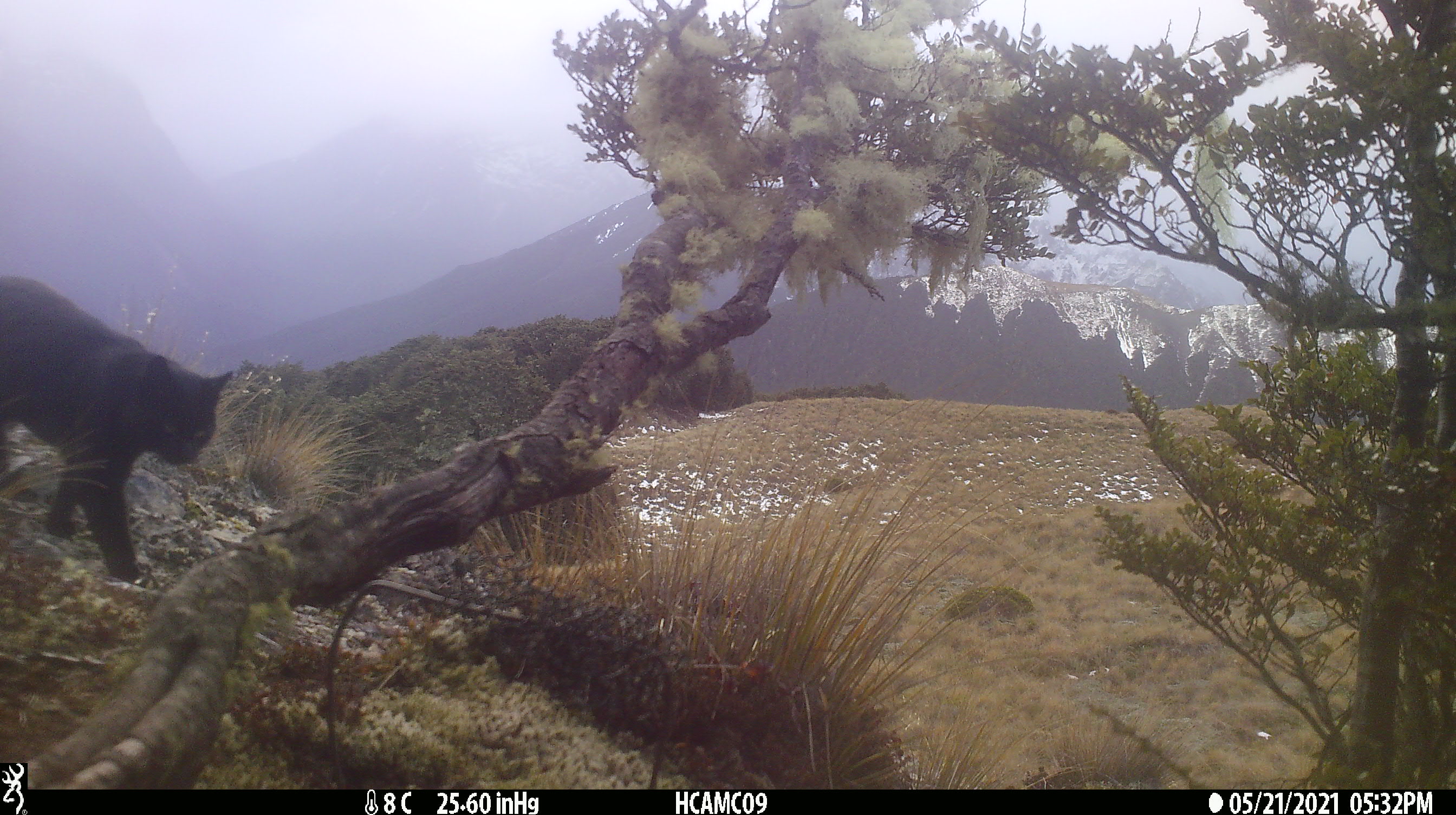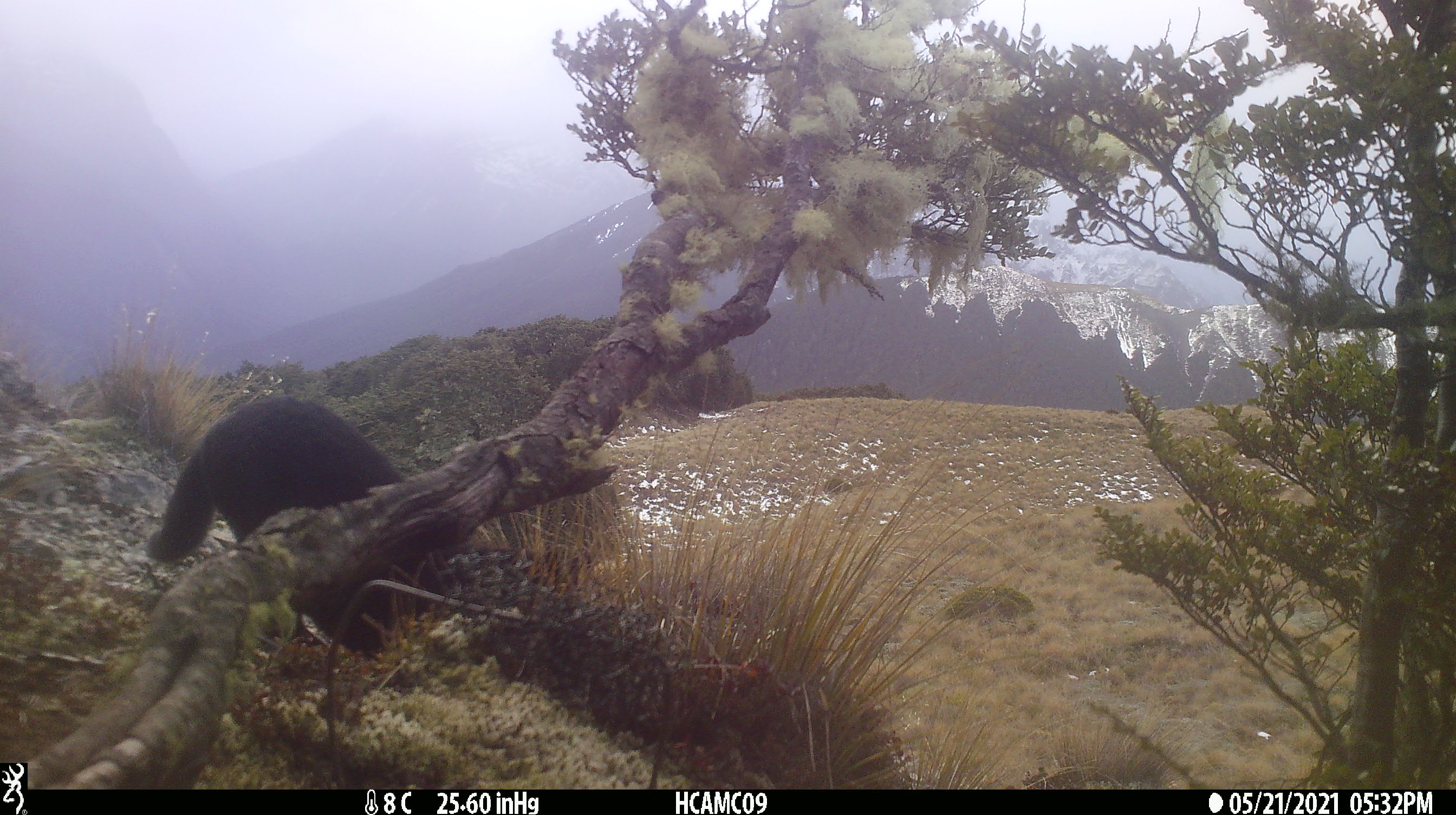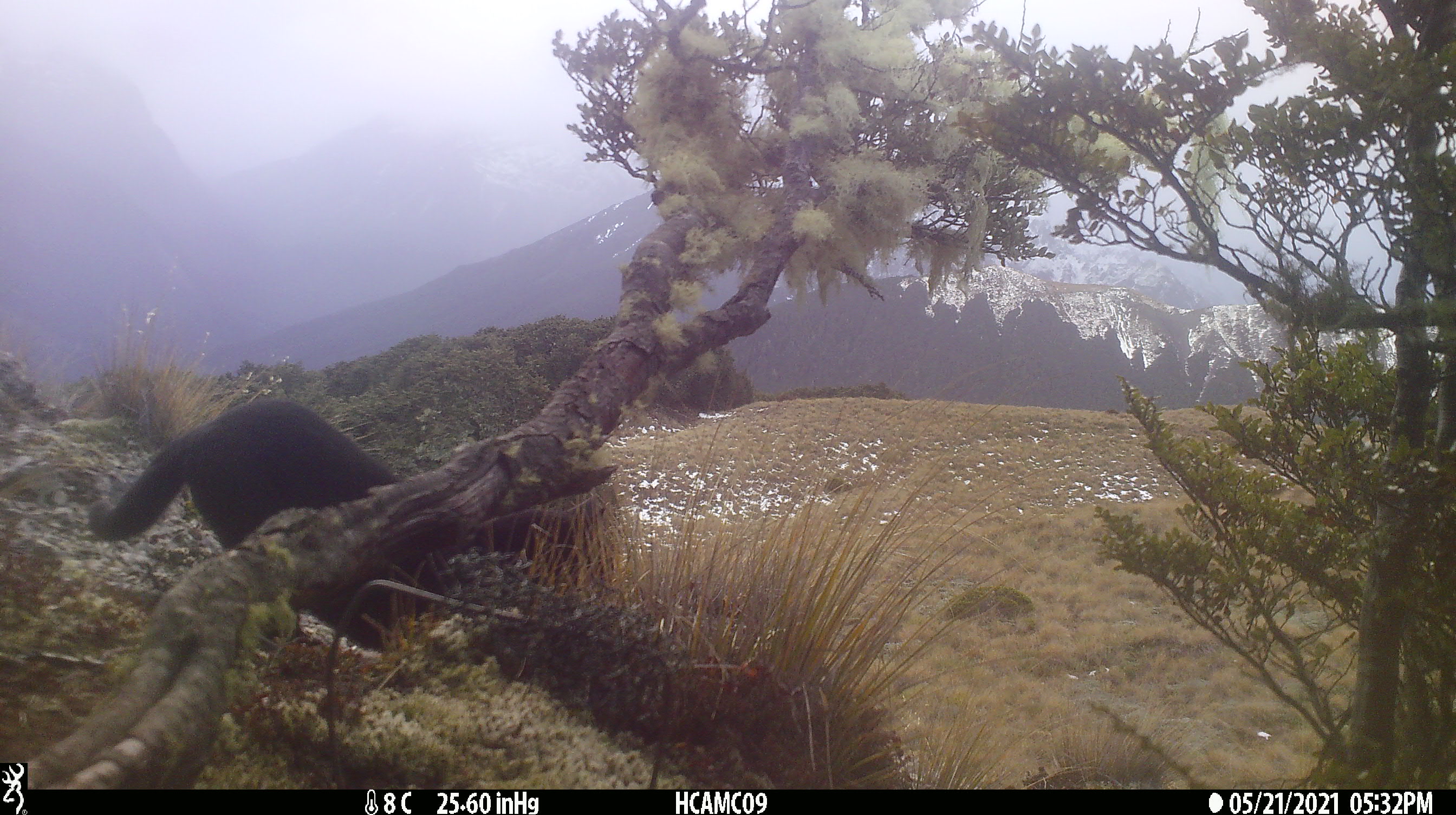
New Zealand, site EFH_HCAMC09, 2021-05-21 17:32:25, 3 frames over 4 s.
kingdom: Animalia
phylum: Chordata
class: Mammalia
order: Carnivora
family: Felidae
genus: Felis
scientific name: Felis catus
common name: domestic cat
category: cat